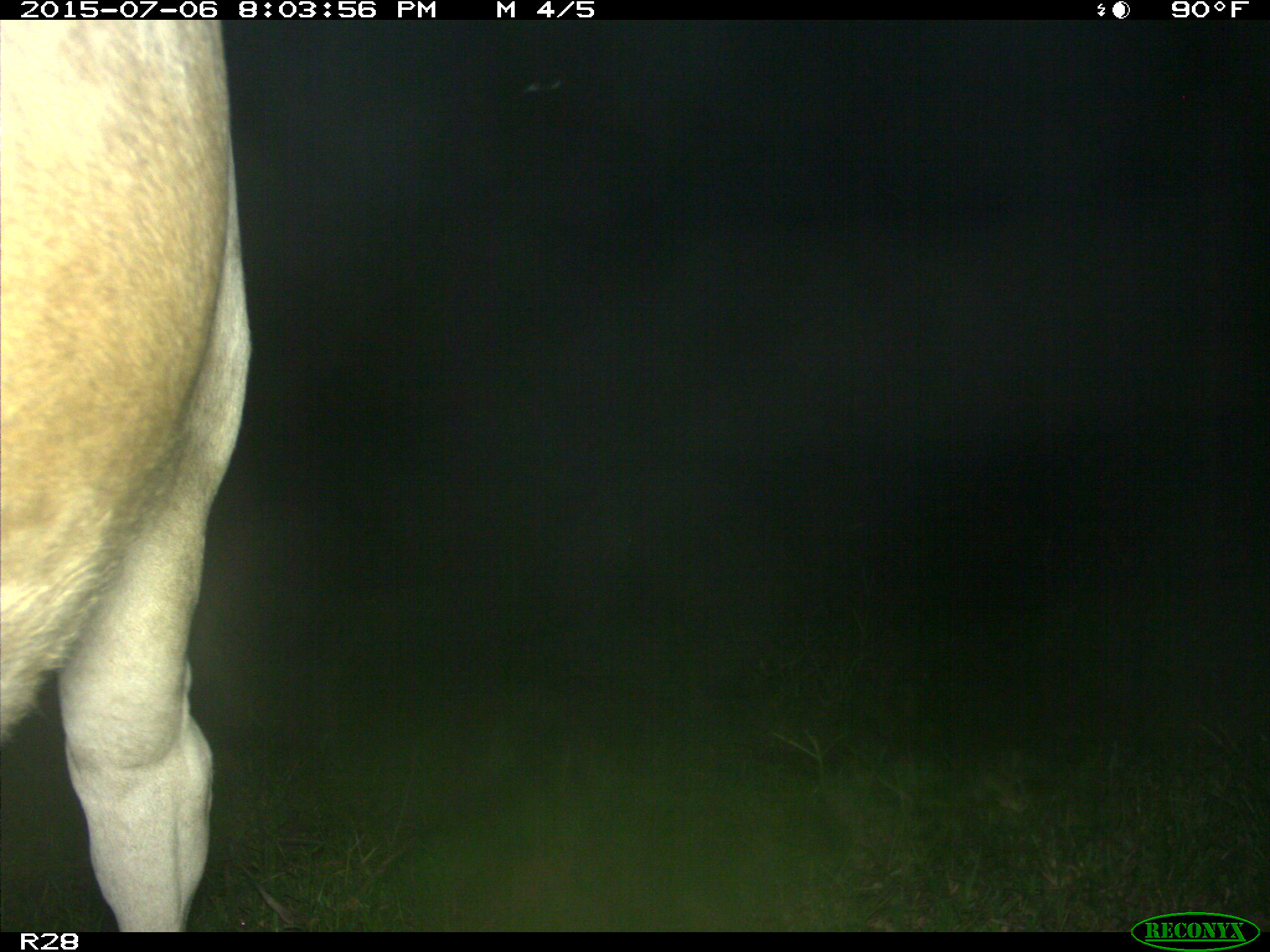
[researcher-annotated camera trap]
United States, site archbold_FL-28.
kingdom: Animalia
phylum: Chordata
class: Mammalia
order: Artiodactyla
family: Bovidae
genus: Bos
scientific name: Bos taurus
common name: domestic cow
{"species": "Bos taurus (domestic cow)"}